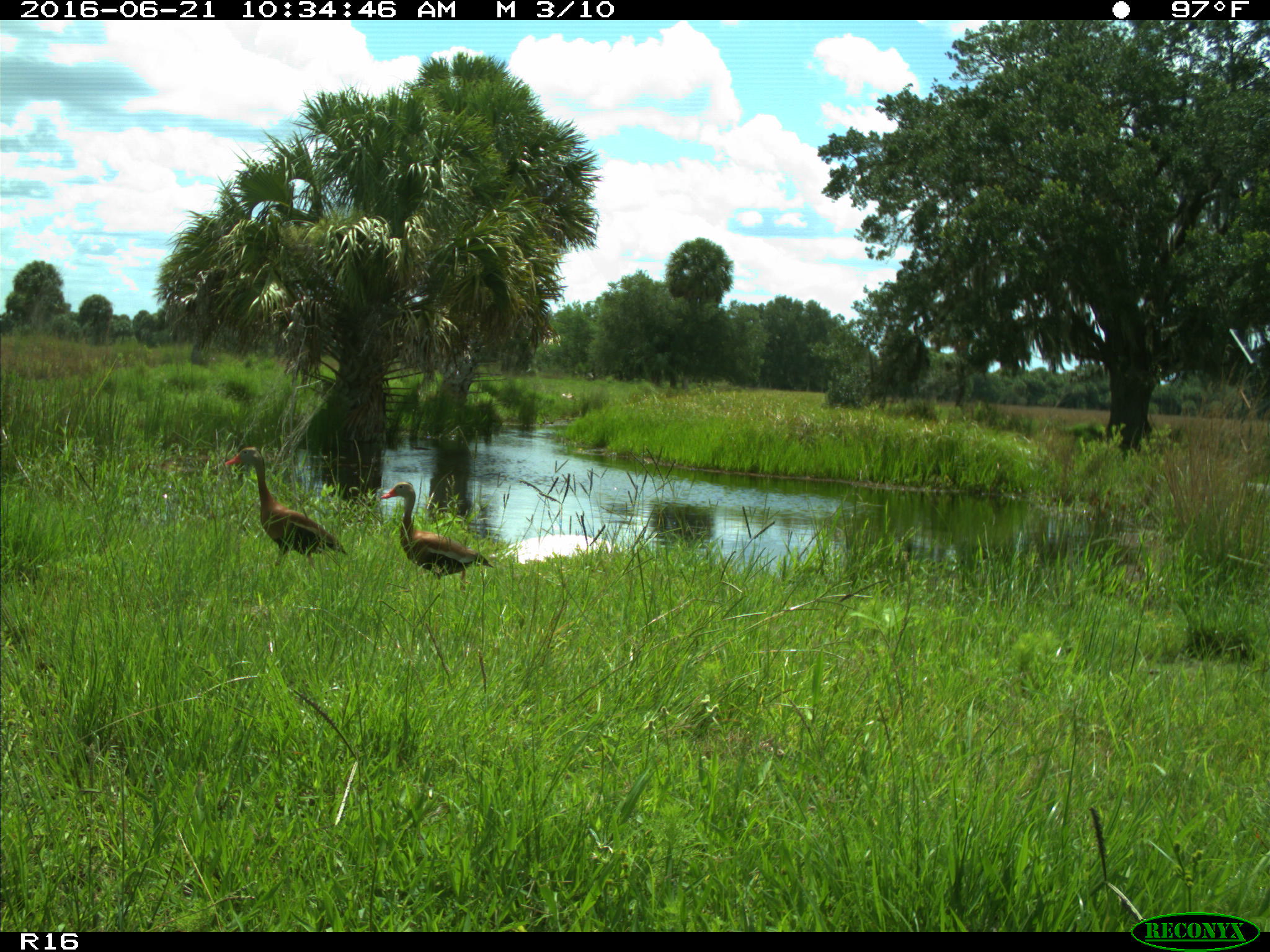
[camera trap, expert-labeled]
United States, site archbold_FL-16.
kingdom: Animalia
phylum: Chordata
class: Aves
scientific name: Aves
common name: birds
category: unidentified bird